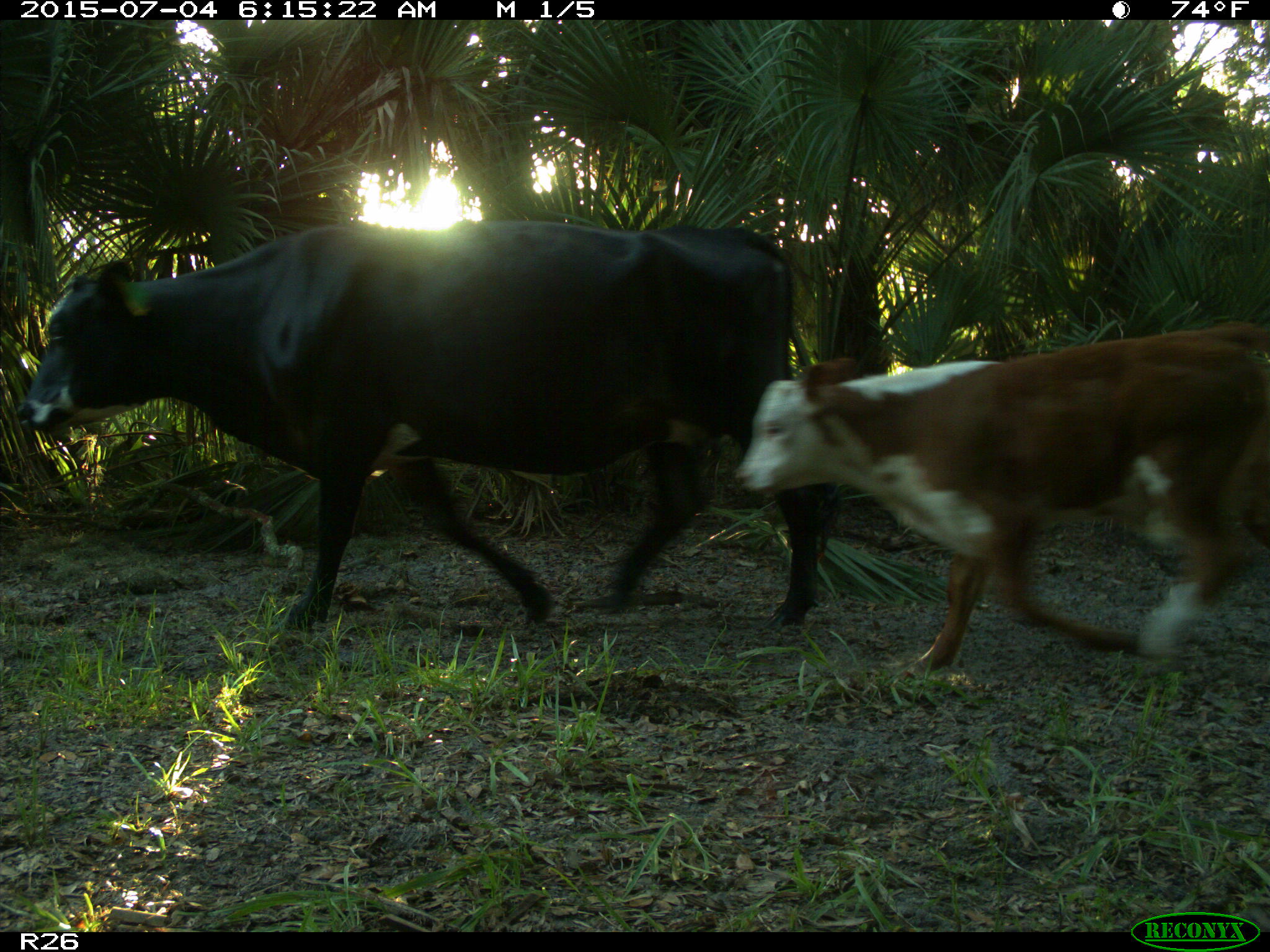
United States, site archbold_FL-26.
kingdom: Animalia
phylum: Chordata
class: Mammalia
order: Artiodactyla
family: Bovidae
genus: Bos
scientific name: Bos taurus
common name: domestic cow